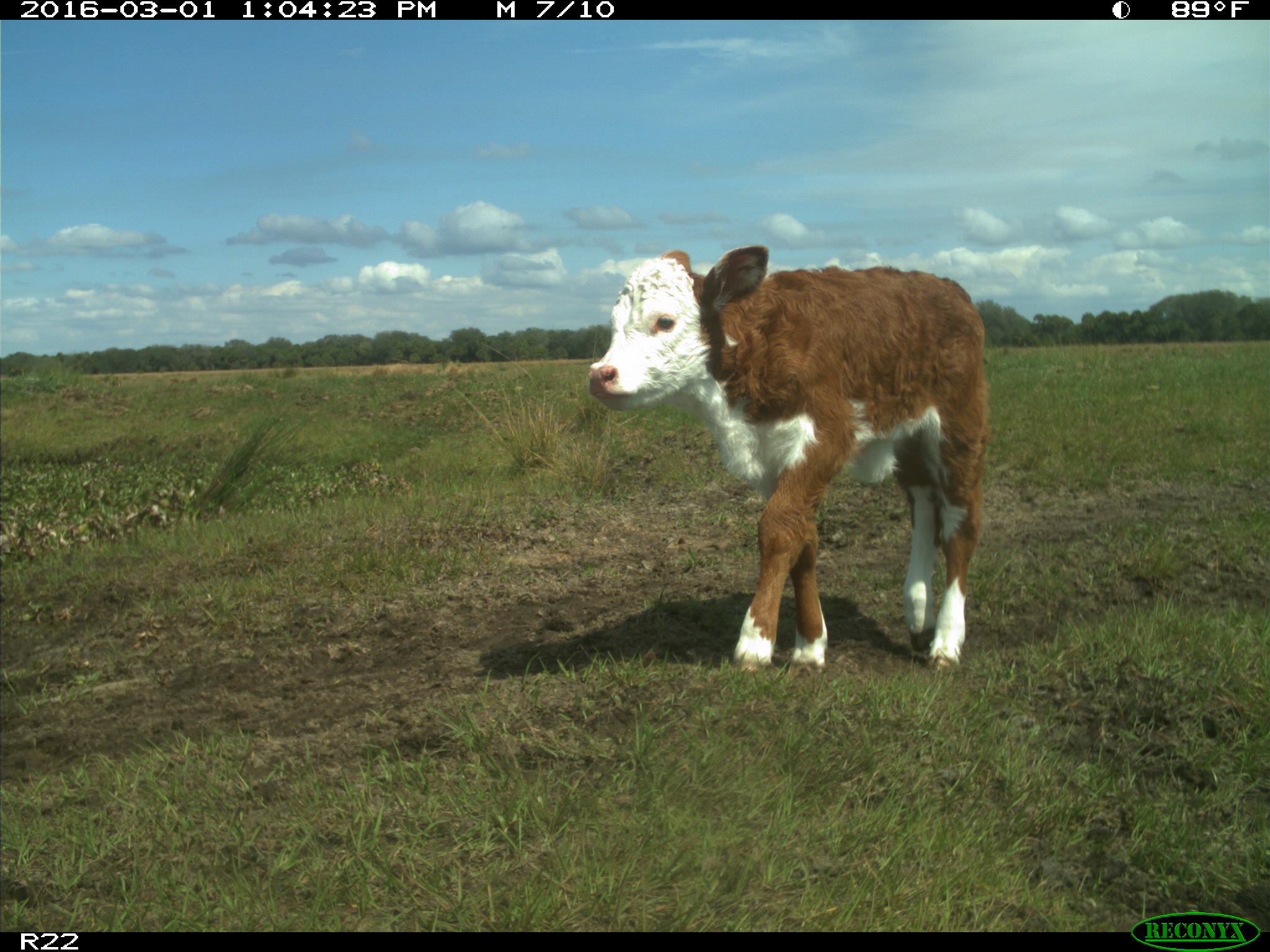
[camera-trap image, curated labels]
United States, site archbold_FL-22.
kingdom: Animalia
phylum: Chordata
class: Mammalia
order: Artiodactyla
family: Bovidae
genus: Bos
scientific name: Bos taurus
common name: domestic cow